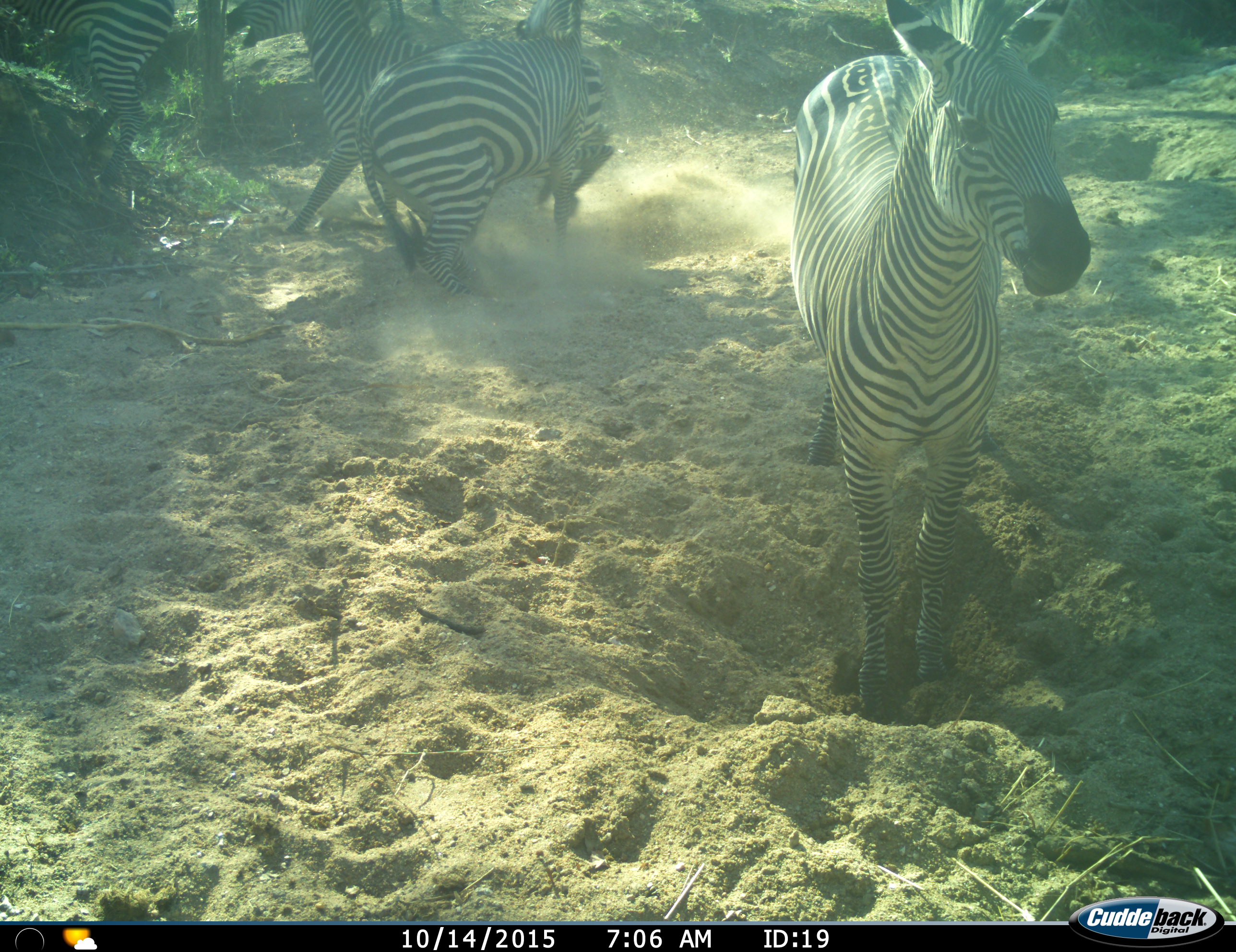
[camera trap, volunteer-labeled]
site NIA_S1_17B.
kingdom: Animalia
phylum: Chordata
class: Mammalia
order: Perissodactyla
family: Equidae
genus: Equus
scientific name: Equus quagga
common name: plains zebra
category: zebraplains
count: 4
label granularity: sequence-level